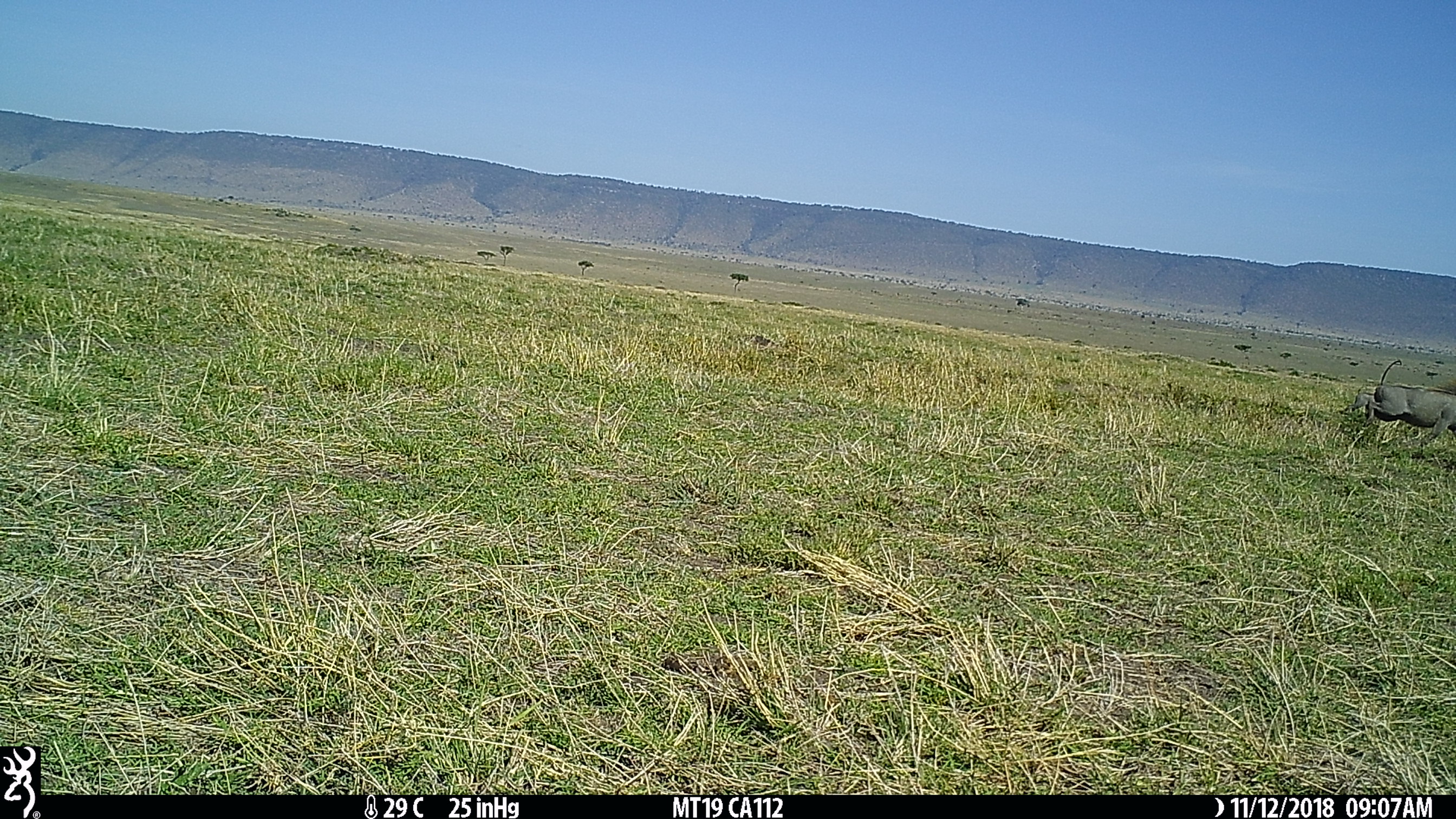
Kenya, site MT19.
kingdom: Animalia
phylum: Chordata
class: Mammalia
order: Artiodactyla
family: Suidae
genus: Phacochoerus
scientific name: Phacochoerus africanus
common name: common warthog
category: warthog